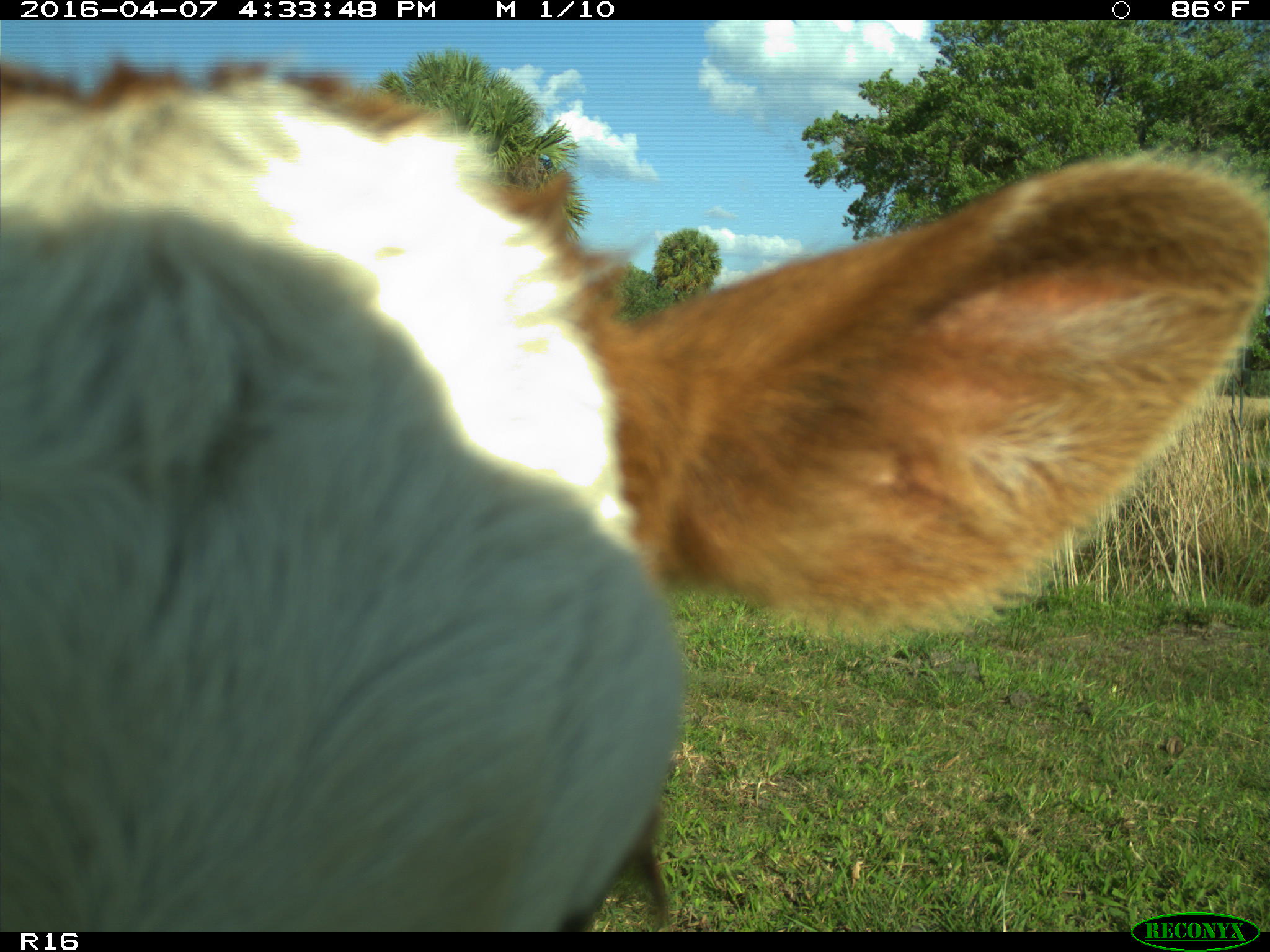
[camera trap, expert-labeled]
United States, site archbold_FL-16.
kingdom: Animalia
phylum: Chordata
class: Mammalia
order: Artiodactyla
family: Bovidae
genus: Bos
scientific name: Bos taurus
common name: domestic cow